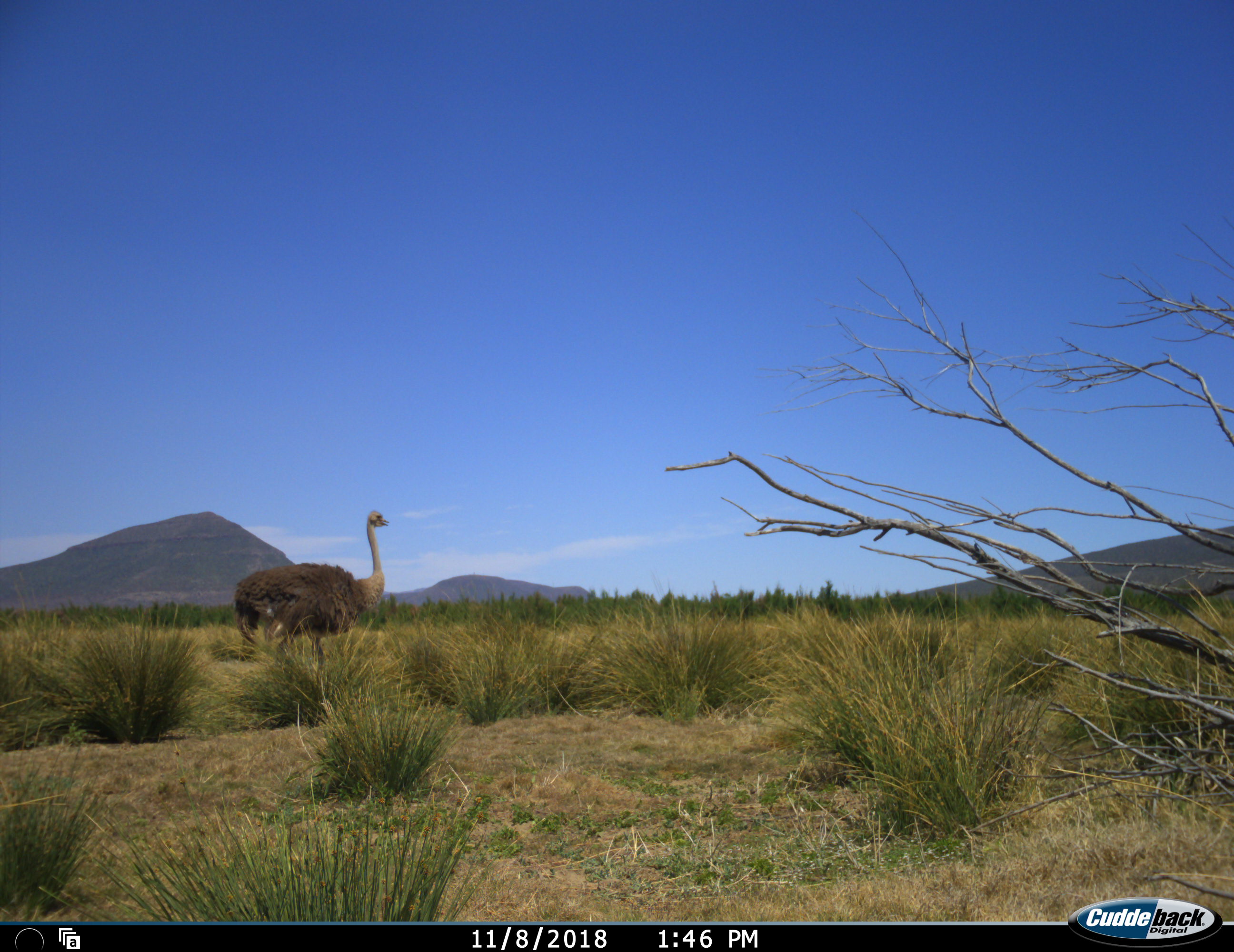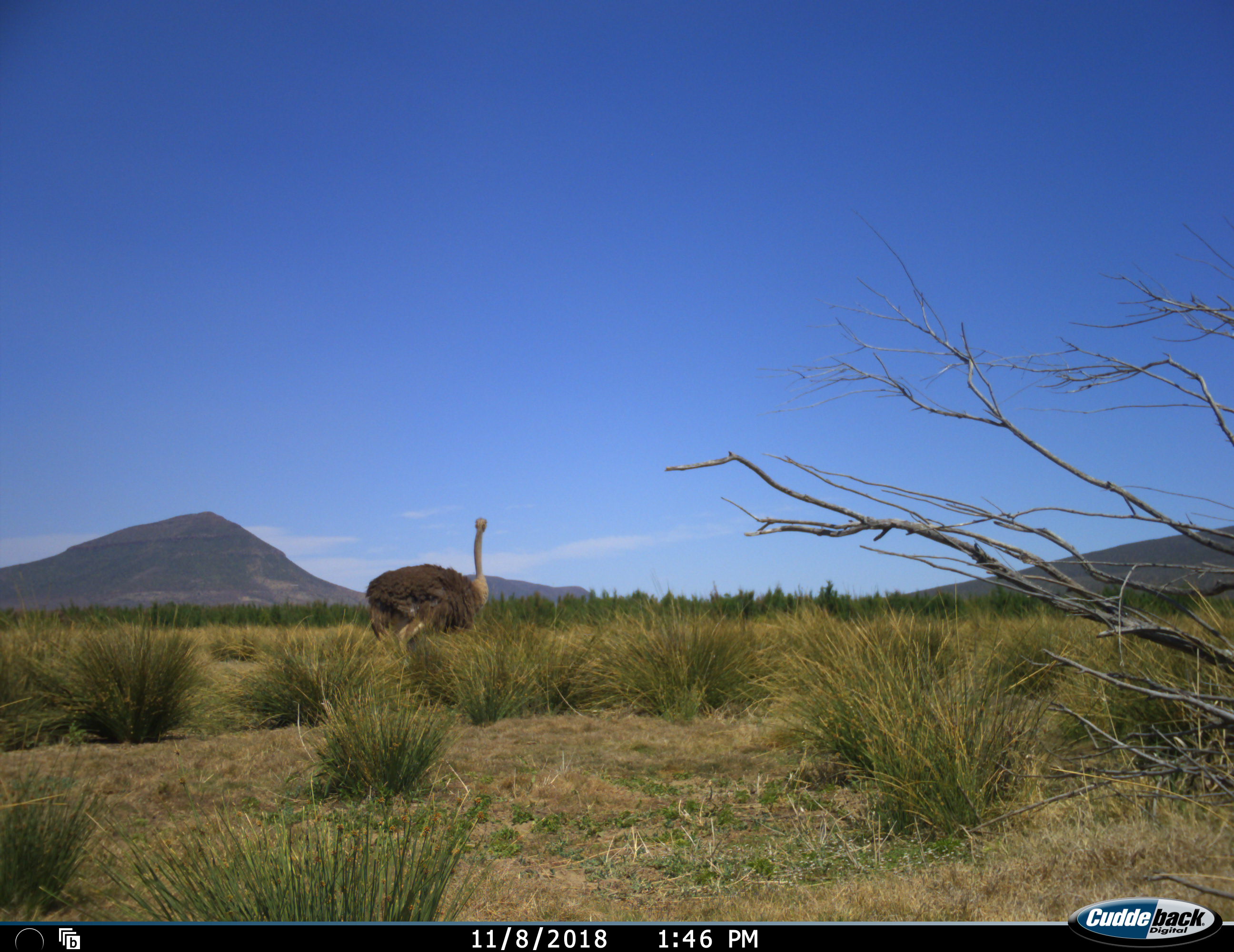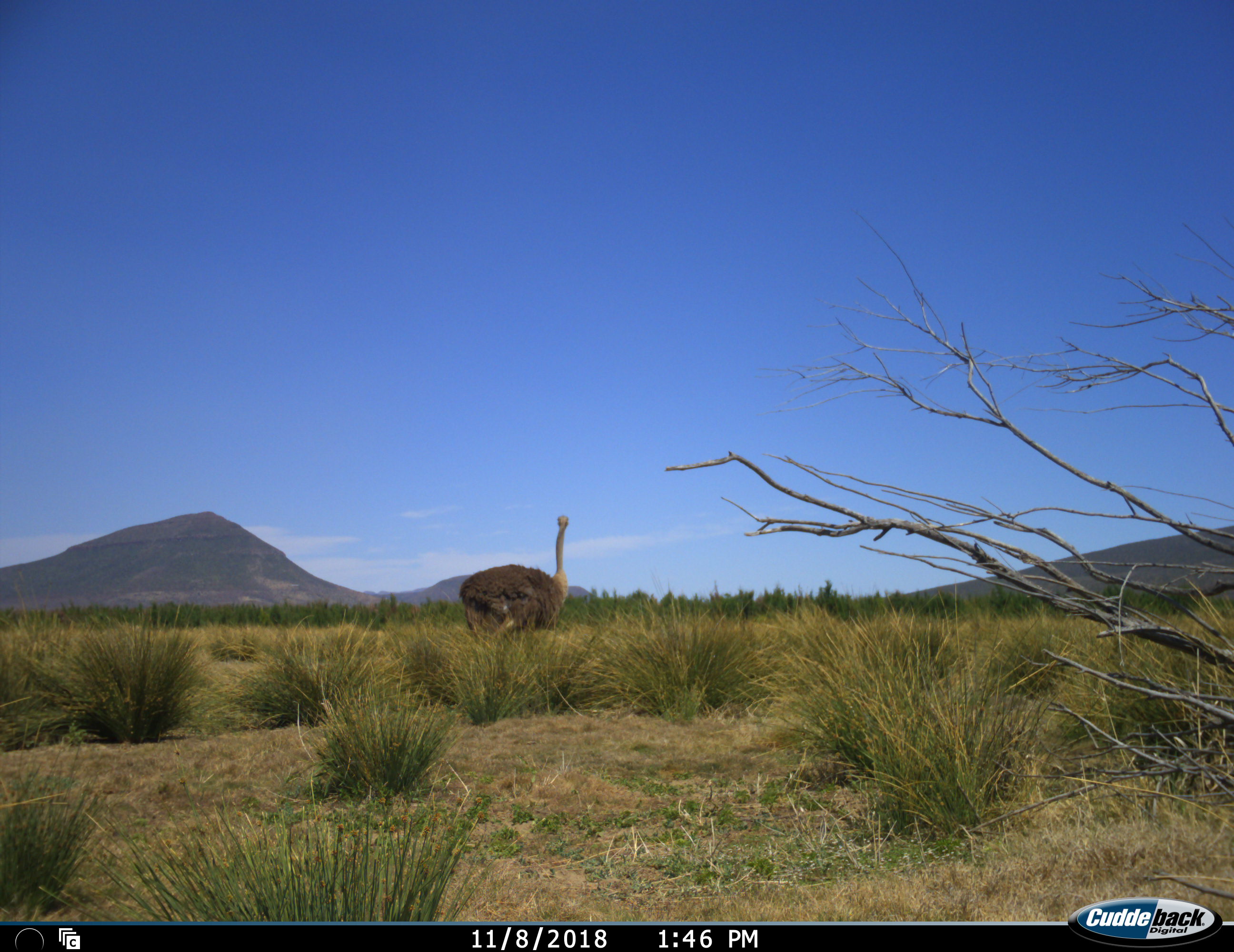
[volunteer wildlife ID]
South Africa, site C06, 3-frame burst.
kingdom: Animalia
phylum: Chordata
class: Aves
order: Struthioniformes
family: Struthionidae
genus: Struthio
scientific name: Struthio camelus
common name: ostrich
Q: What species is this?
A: Ostrich (Struthio camelus).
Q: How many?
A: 1.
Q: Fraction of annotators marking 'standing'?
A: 20%.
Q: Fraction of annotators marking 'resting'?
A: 10%.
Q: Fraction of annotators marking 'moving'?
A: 80%.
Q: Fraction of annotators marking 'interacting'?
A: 0%.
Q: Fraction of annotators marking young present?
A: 10%.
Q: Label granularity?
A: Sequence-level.